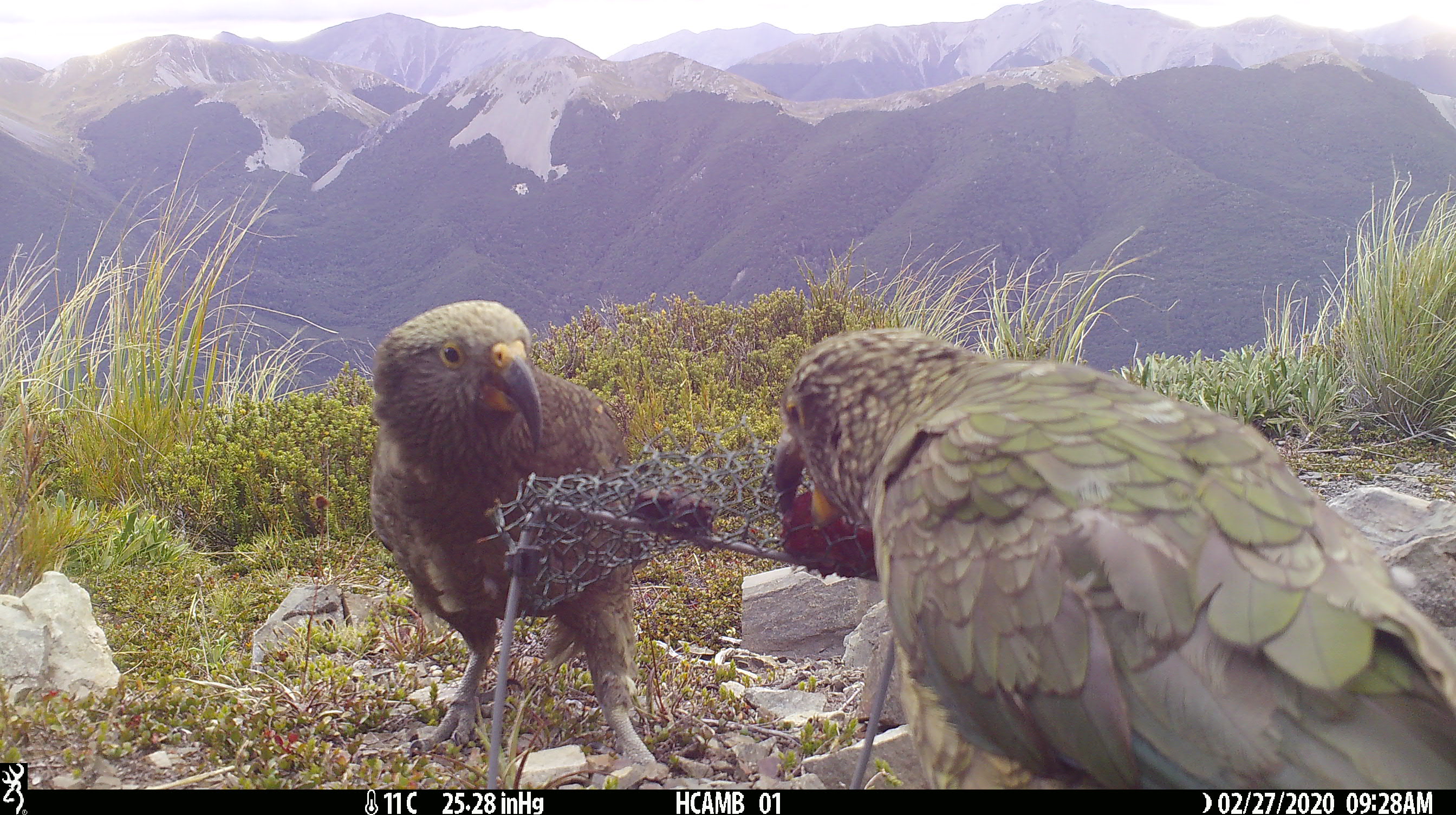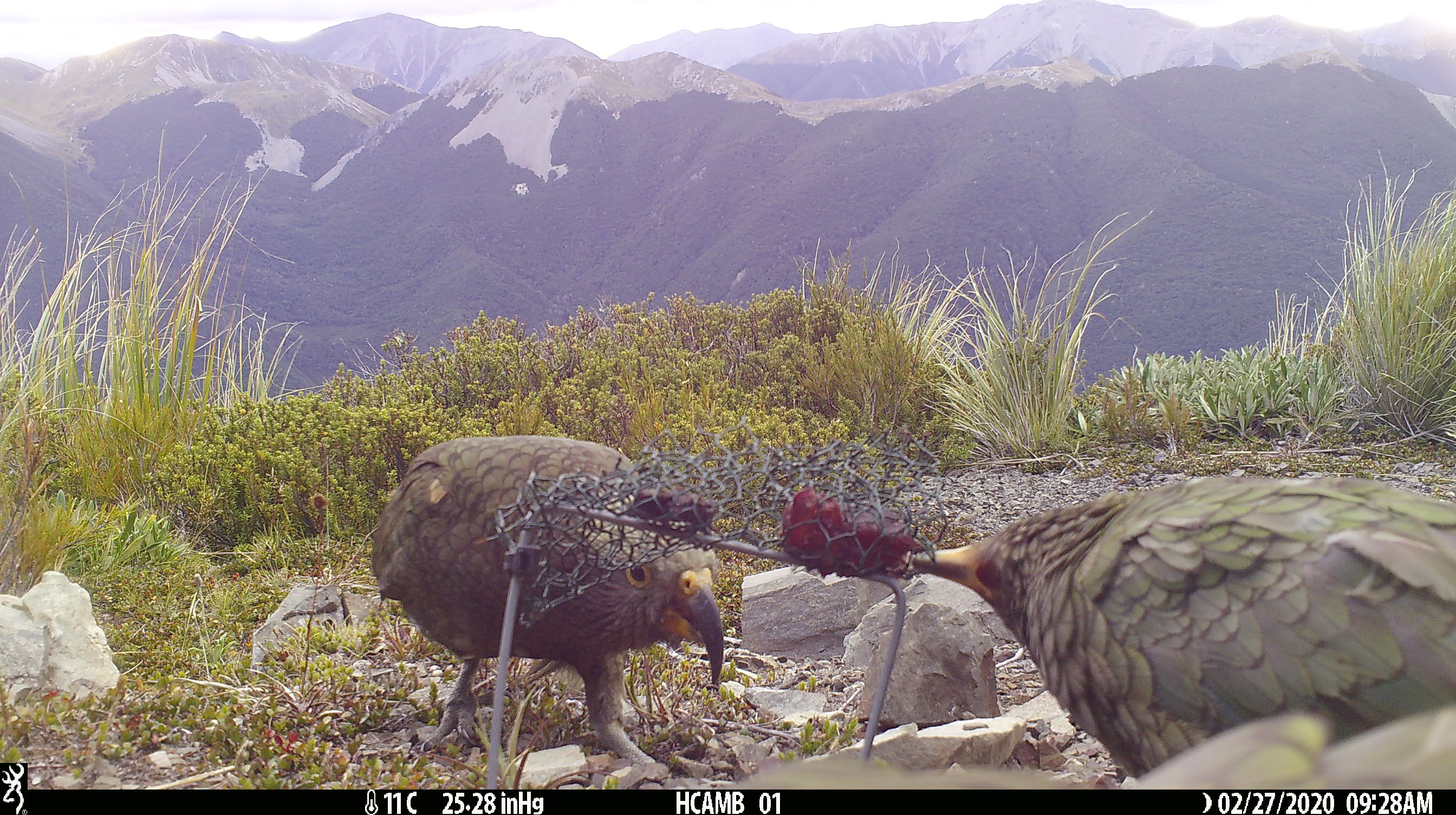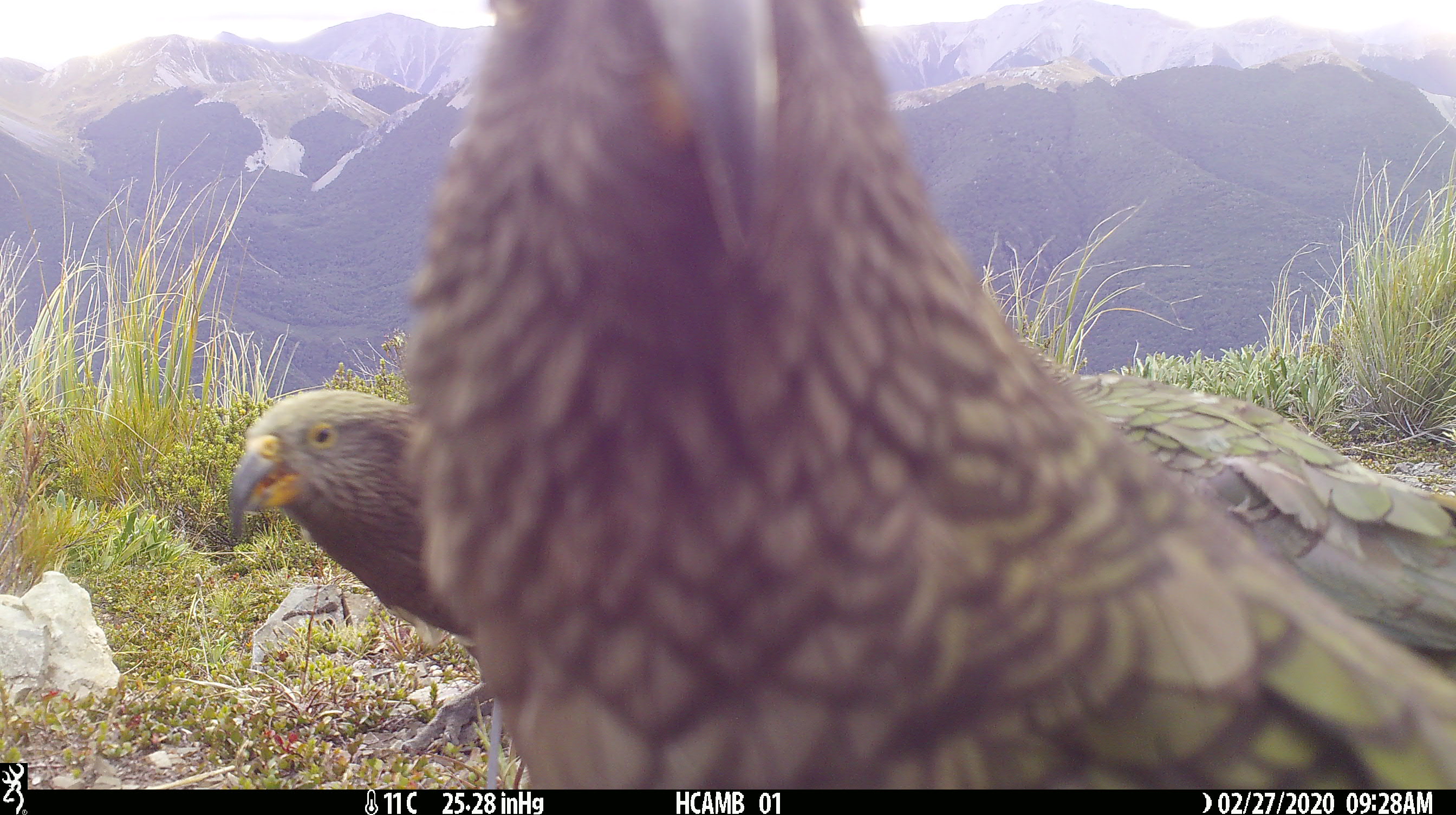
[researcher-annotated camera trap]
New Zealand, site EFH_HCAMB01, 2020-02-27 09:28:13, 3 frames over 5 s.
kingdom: Animalia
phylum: Chordata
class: Aves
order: Psittaciformes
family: Strigopidae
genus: Nestor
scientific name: Nestor notabilis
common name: kea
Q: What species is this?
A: Kea (Nestor notabilis).